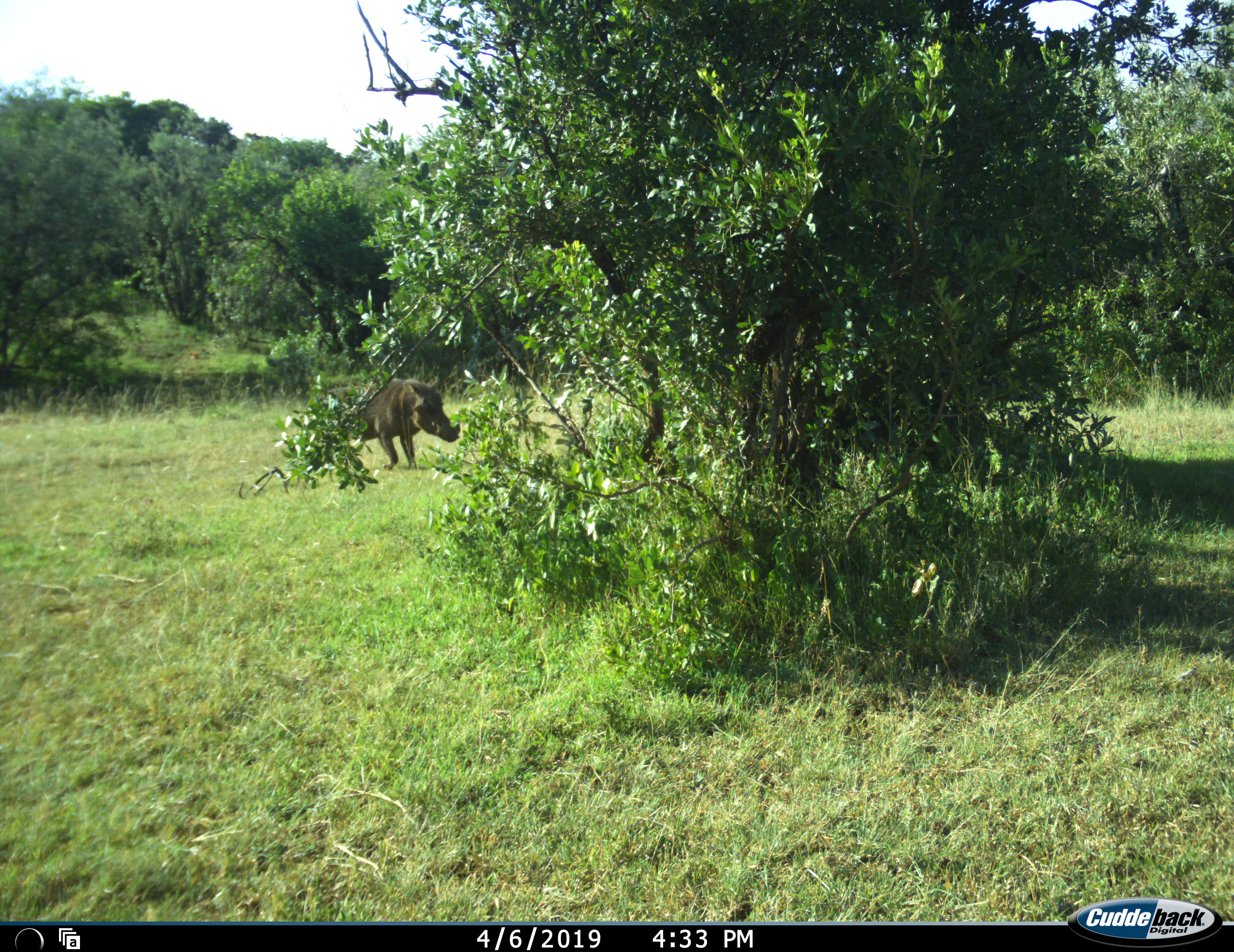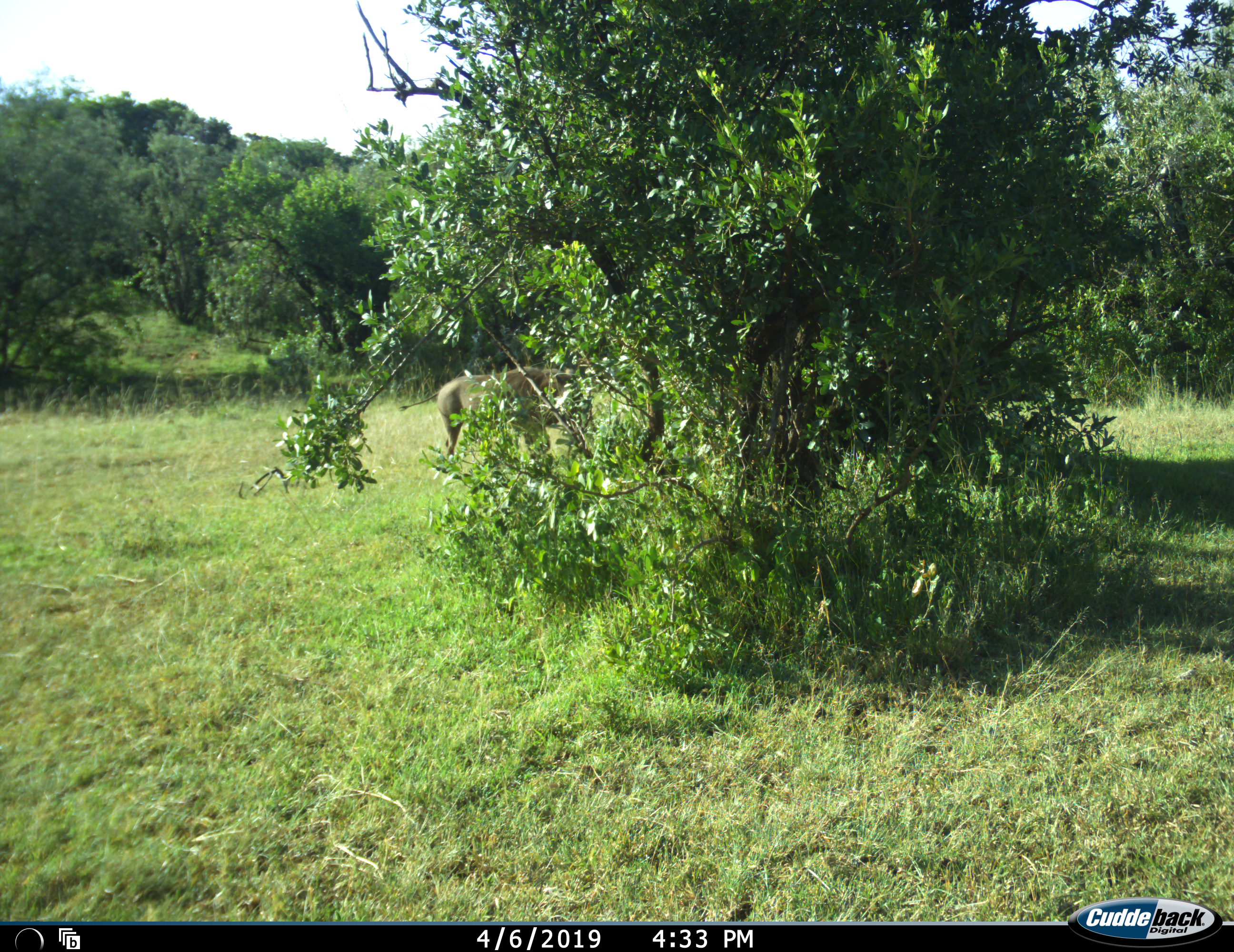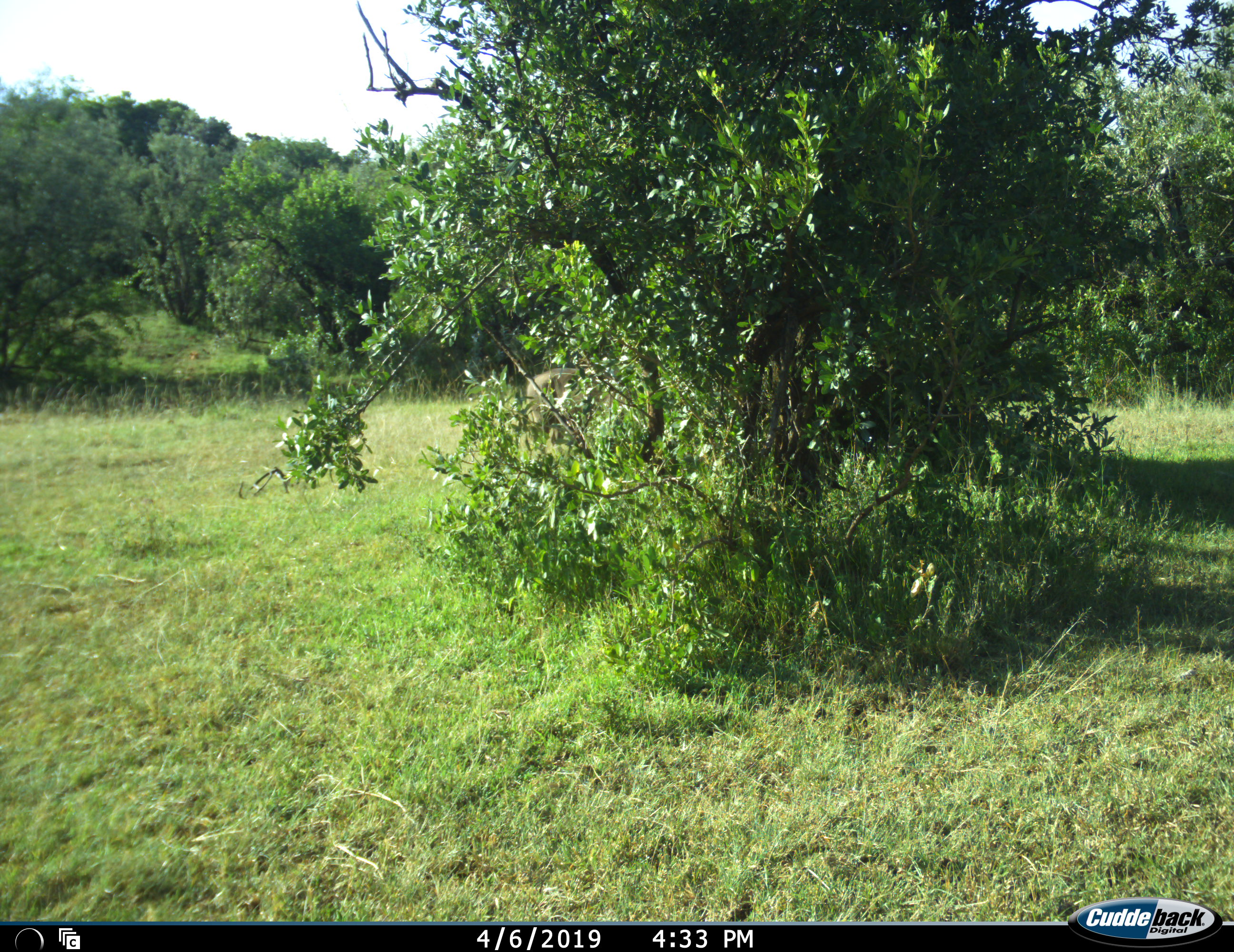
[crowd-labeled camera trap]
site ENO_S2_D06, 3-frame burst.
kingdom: Animalia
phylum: Chordata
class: Mammalia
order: Artiodactyla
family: Suidae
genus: Phacochoerus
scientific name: Phacochoerus africanus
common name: warthog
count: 1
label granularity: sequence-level